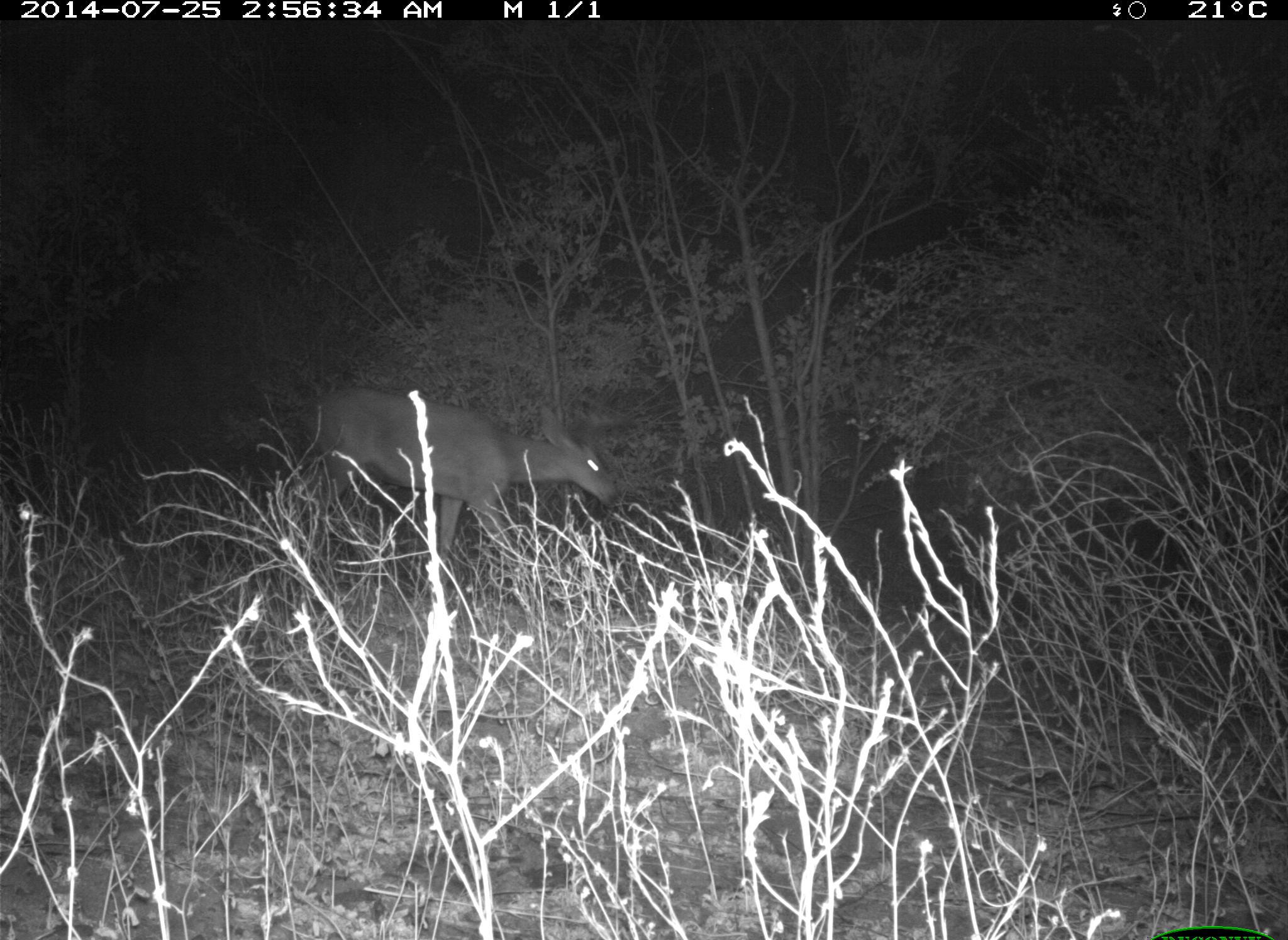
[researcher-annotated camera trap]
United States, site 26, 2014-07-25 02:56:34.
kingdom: Animalia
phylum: Chordata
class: Mammalia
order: Artiodactyla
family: Cervidae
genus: Odocoileus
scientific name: Odocoileus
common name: deer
Deer (Odocoileus).